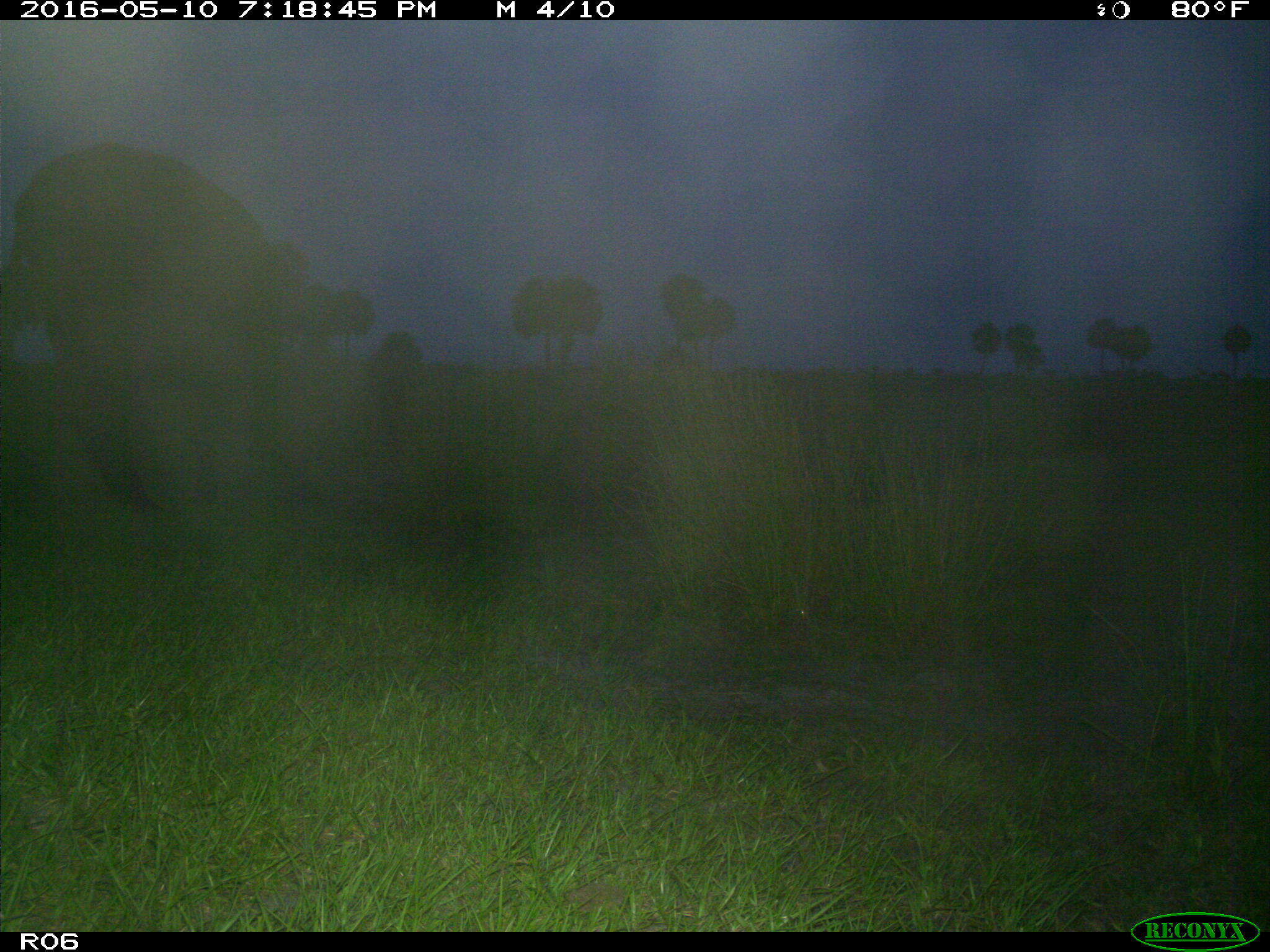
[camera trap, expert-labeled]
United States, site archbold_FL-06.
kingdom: Animalia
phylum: Chordata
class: Mammalia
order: Artiodactyla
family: Bovidae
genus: Bos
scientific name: Bos taurus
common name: domestic cow